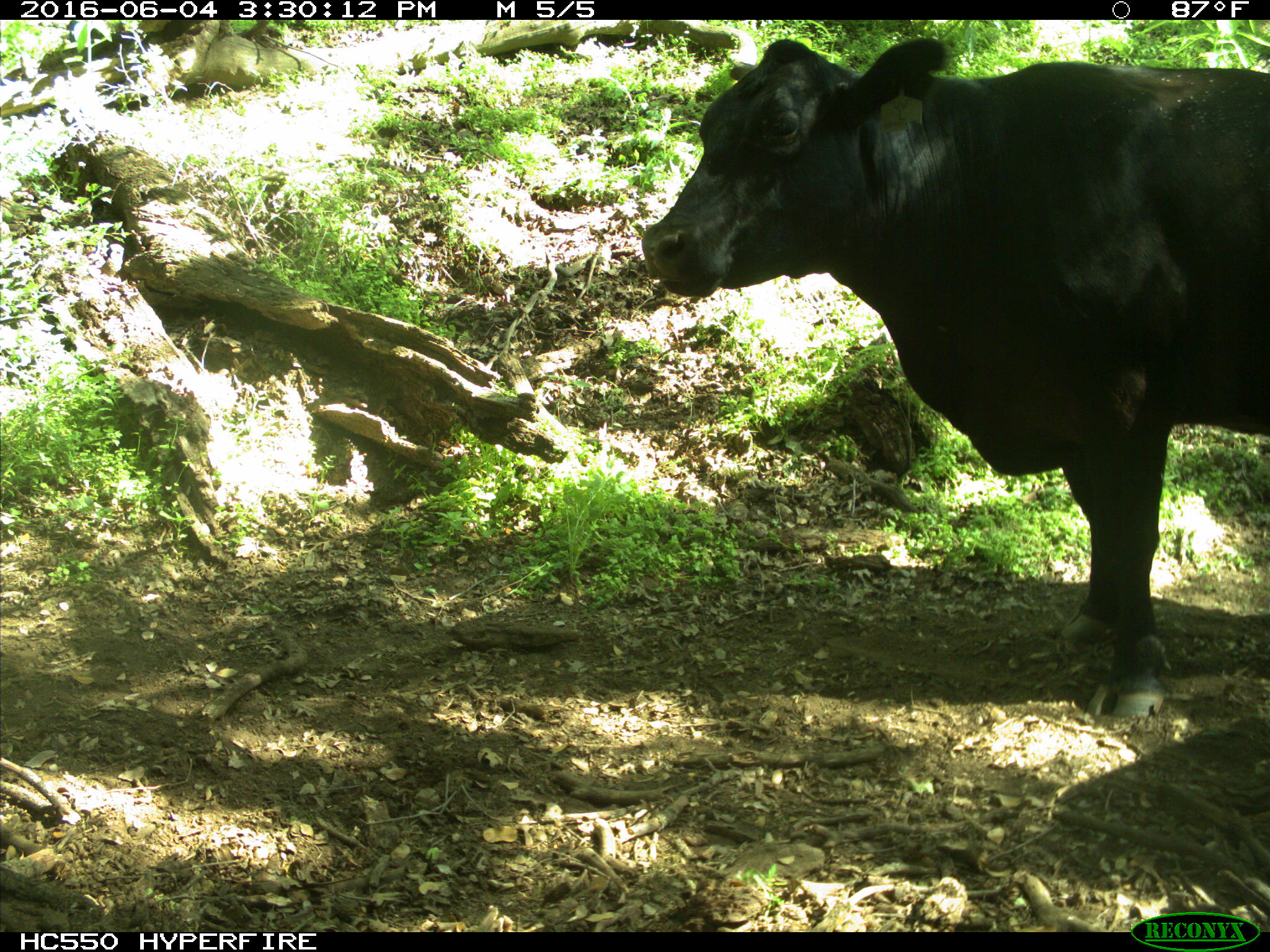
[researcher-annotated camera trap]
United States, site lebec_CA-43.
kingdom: Animalia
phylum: Chordata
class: Mammalia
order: Artiodactyla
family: Bovidae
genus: Bos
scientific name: Bos taurus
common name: domestic cow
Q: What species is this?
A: Bos taurus (domestic cow).